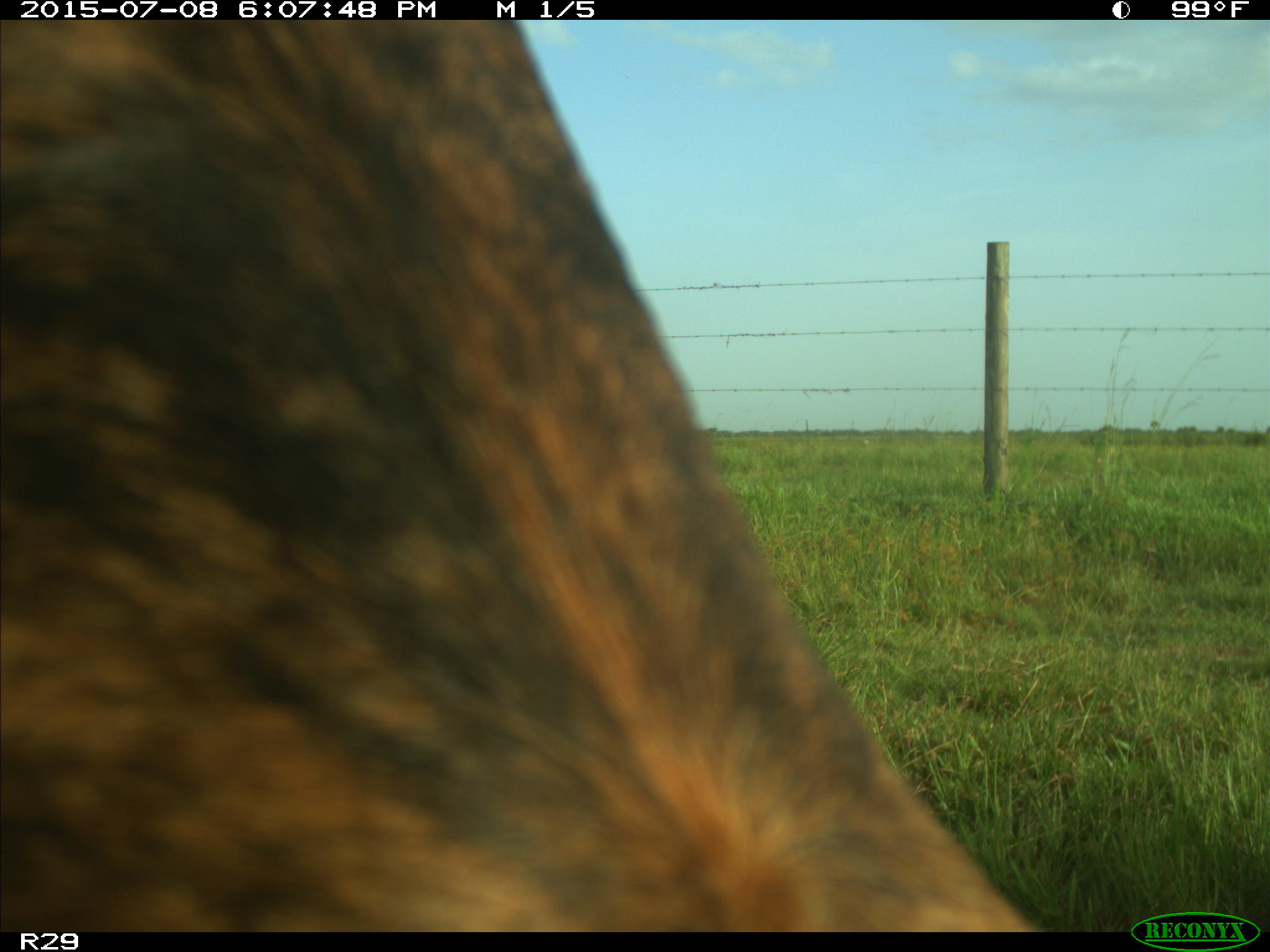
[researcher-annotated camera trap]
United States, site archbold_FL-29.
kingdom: Animalia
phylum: Chordata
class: Mammalia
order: Artiodactyla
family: Bovidae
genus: Bos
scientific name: Bos taurus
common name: domestic cow